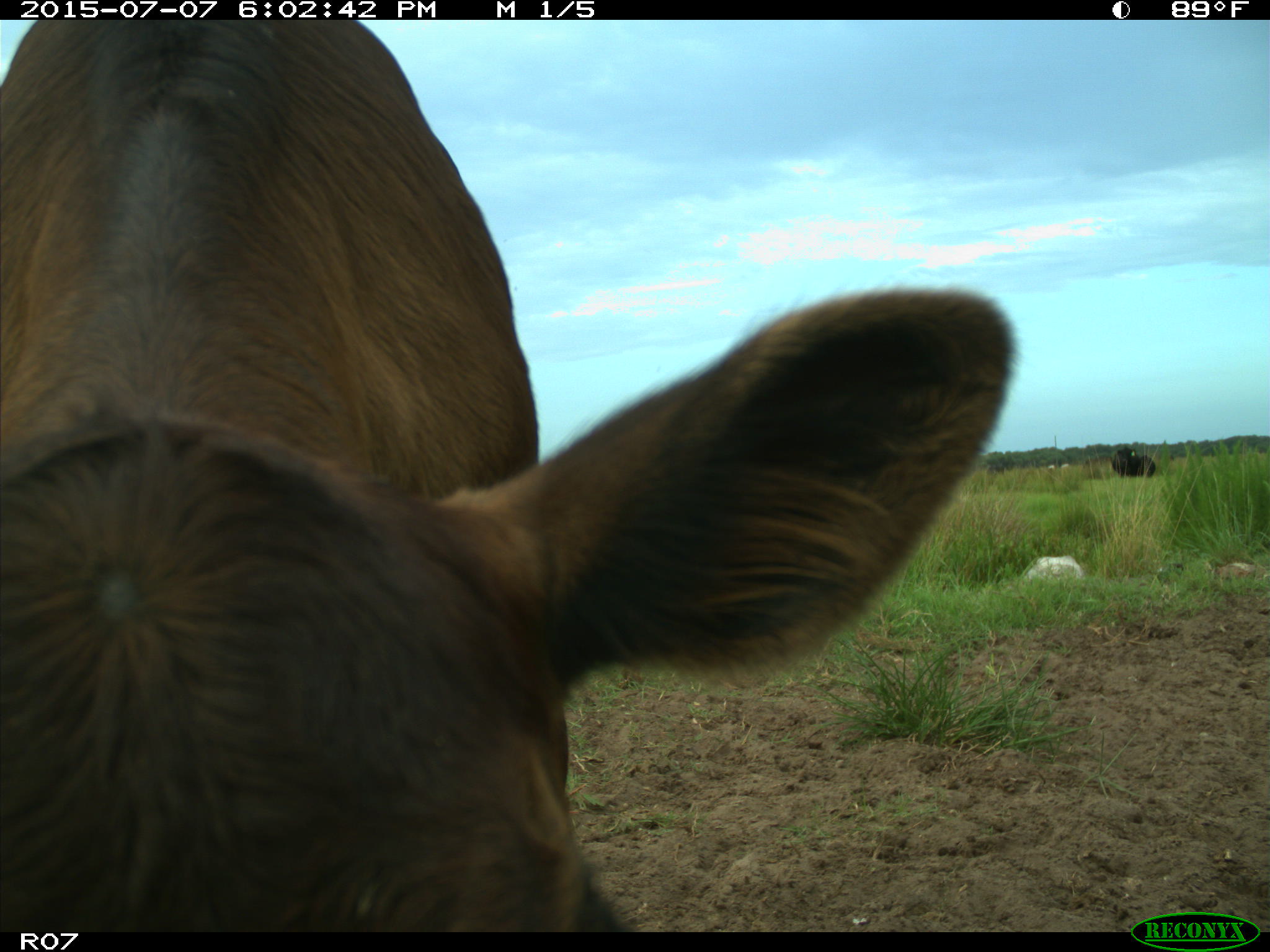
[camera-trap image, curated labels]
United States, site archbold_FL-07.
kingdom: Animalia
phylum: Chordata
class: Mammalia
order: Artiodactyla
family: Bovidae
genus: Bos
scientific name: Bos taurus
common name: domestic cow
Bos taurus (domestic cow).